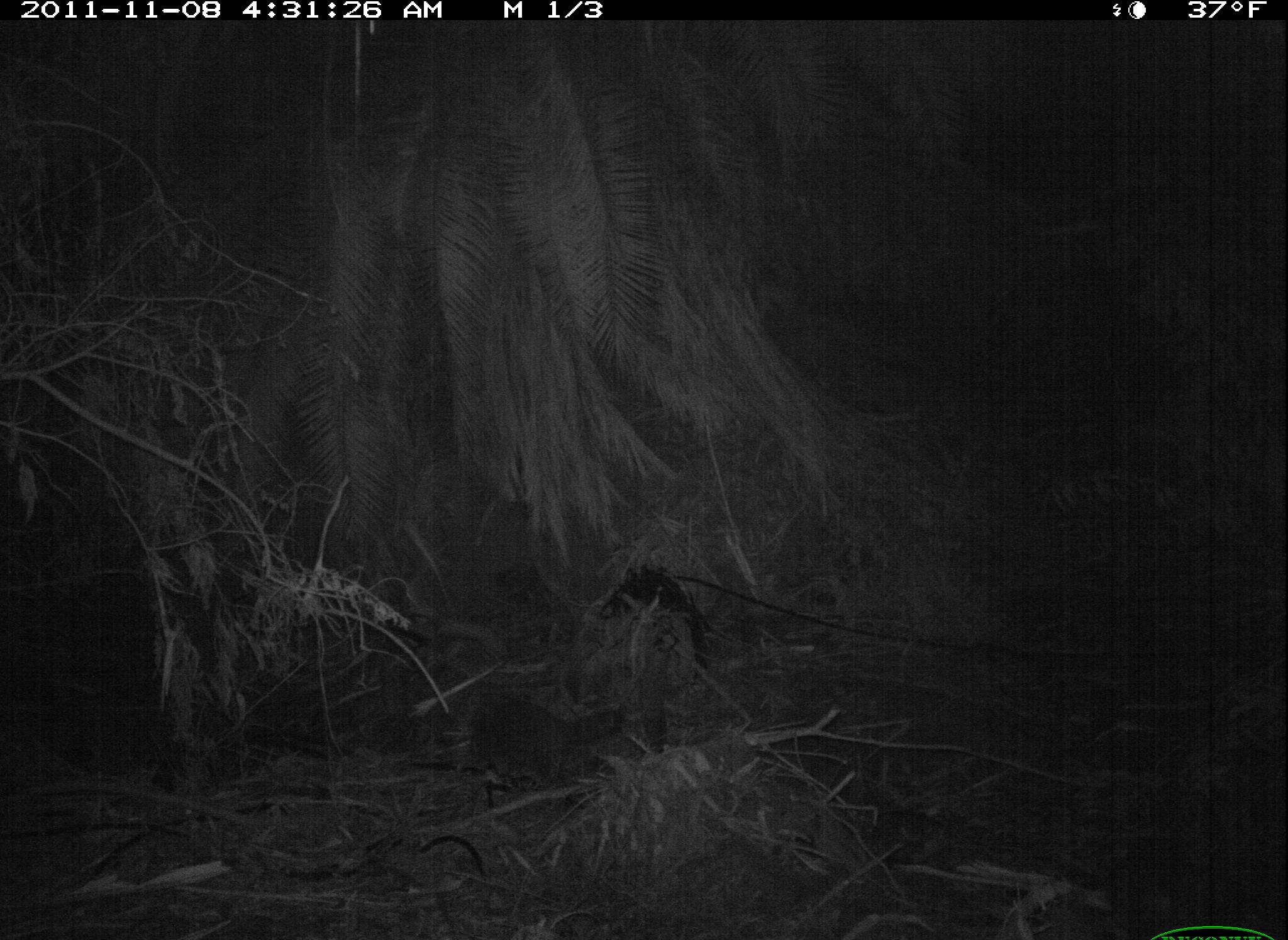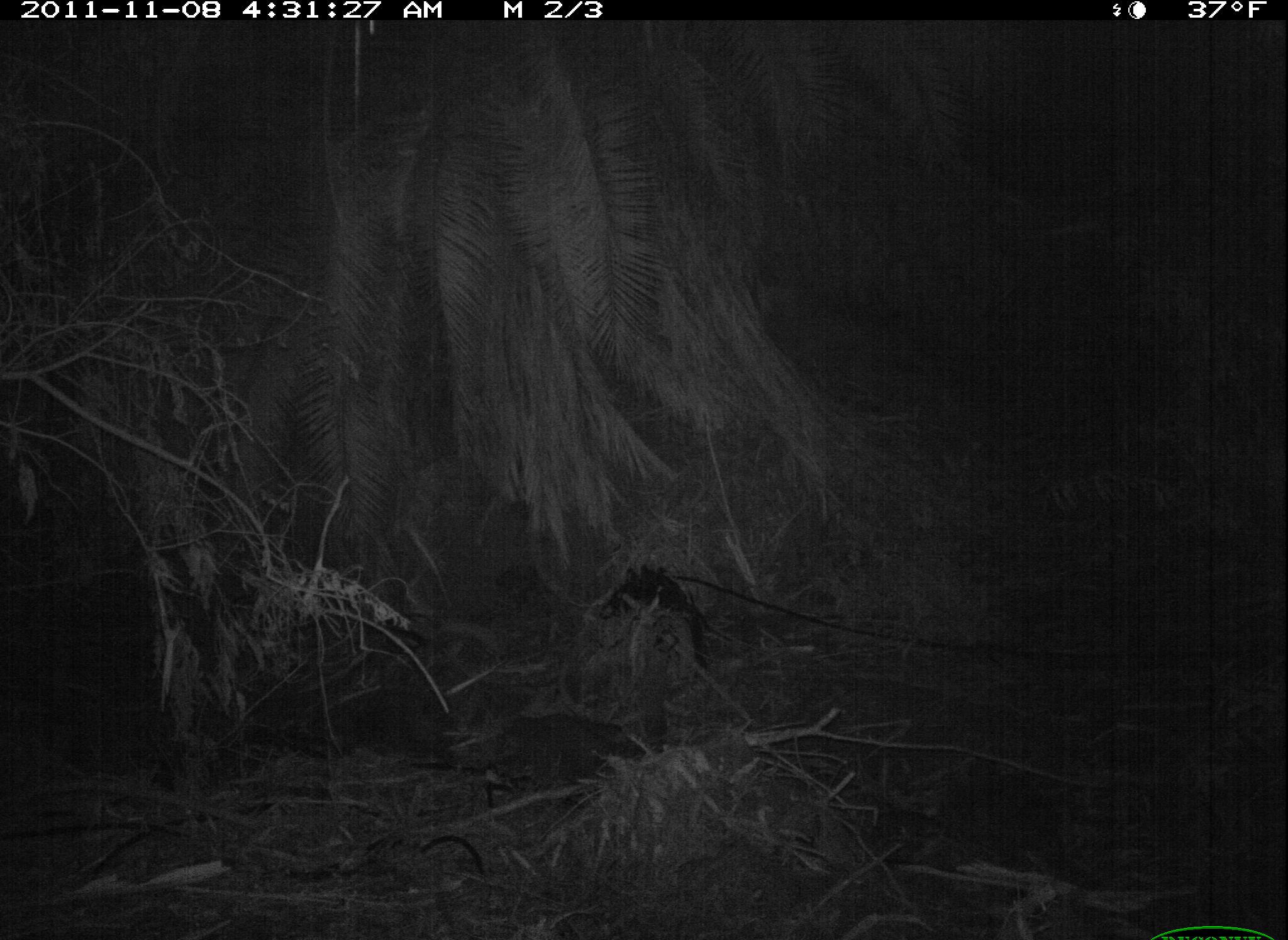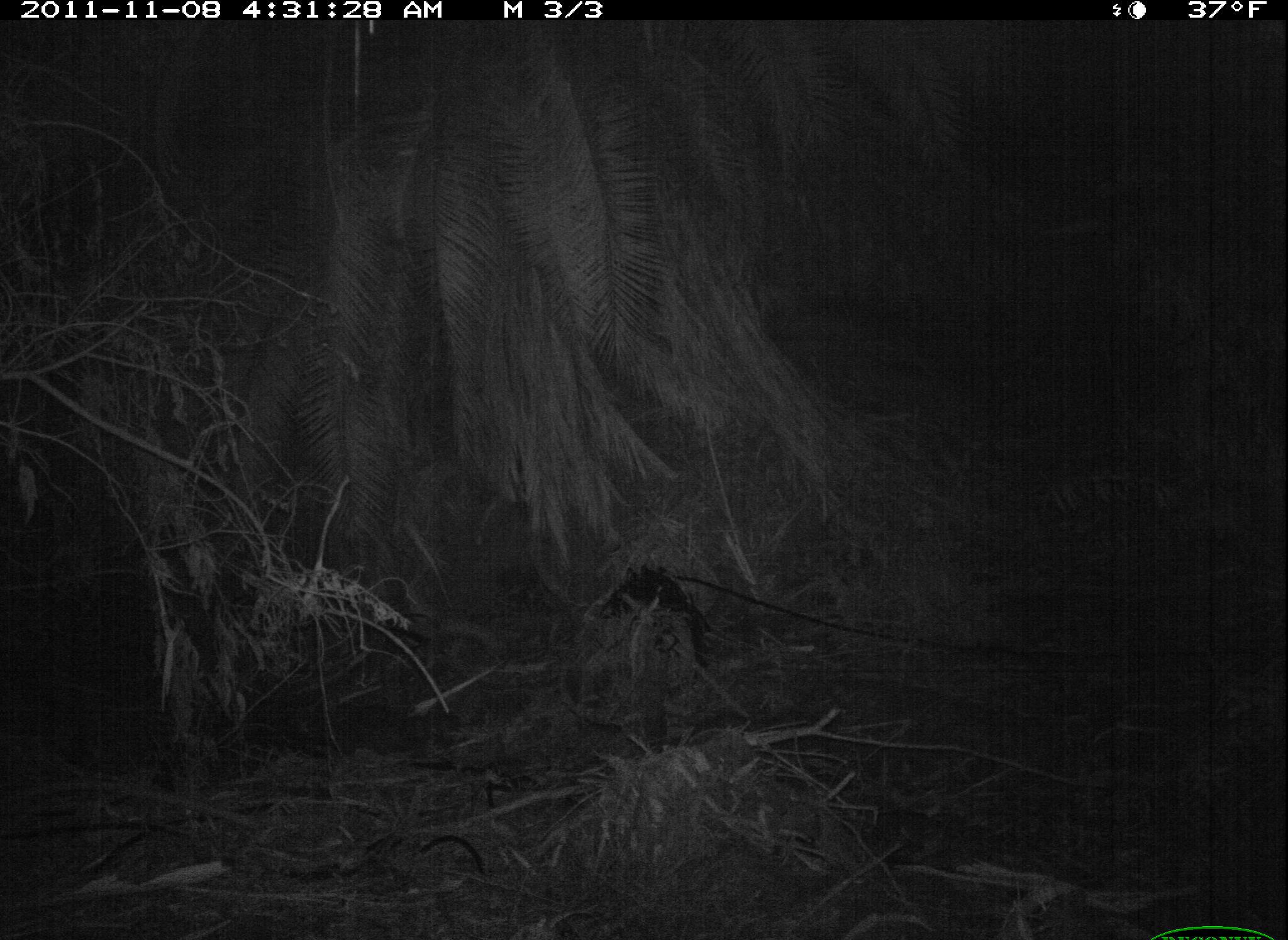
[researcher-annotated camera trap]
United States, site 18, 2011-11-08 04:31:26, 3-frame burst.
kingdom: Animalia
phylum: Chordata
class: Mammalia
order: Carnivora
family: Procyonidae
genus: Procyon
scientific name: Procyon lotor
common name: raccoon